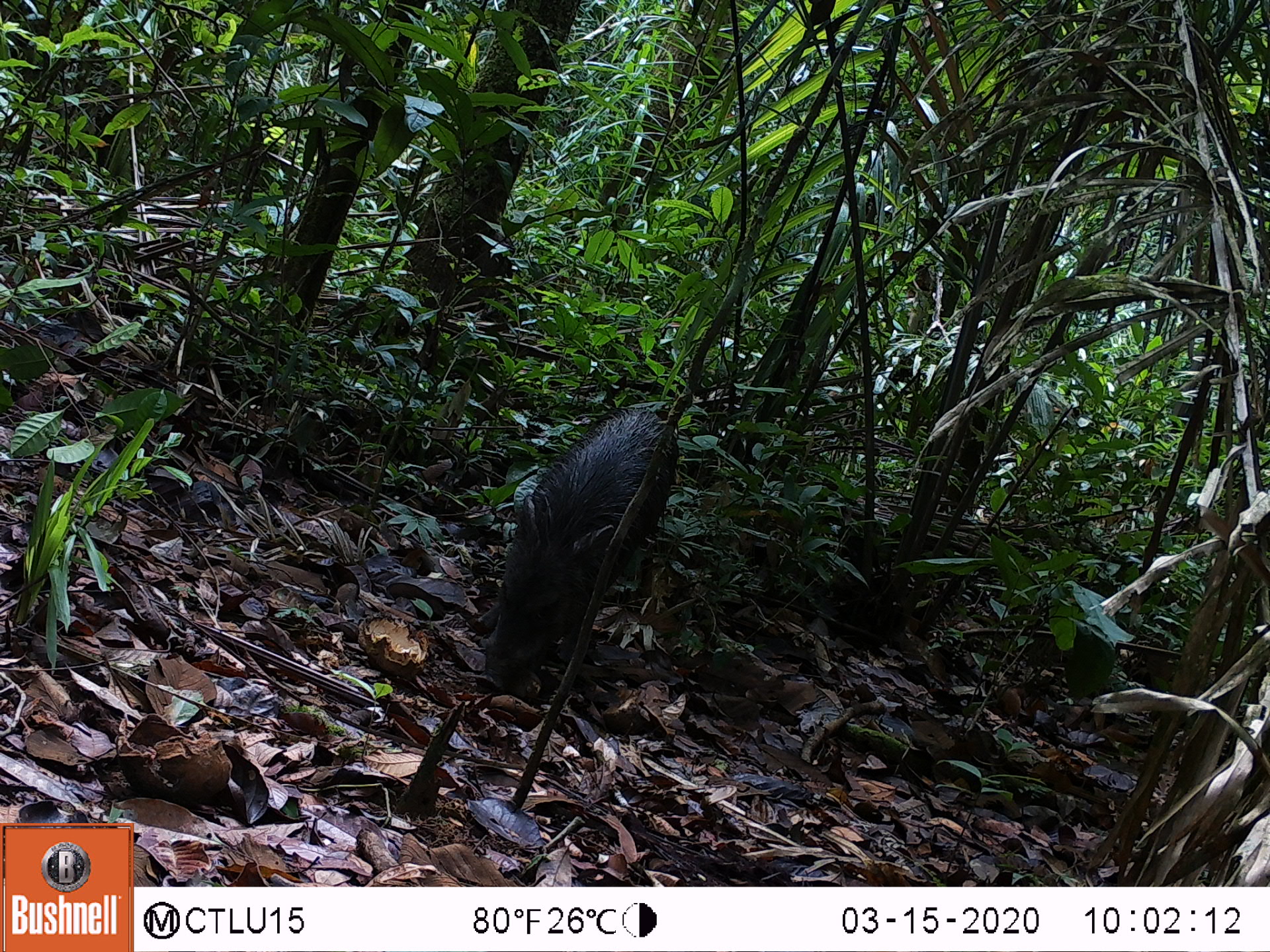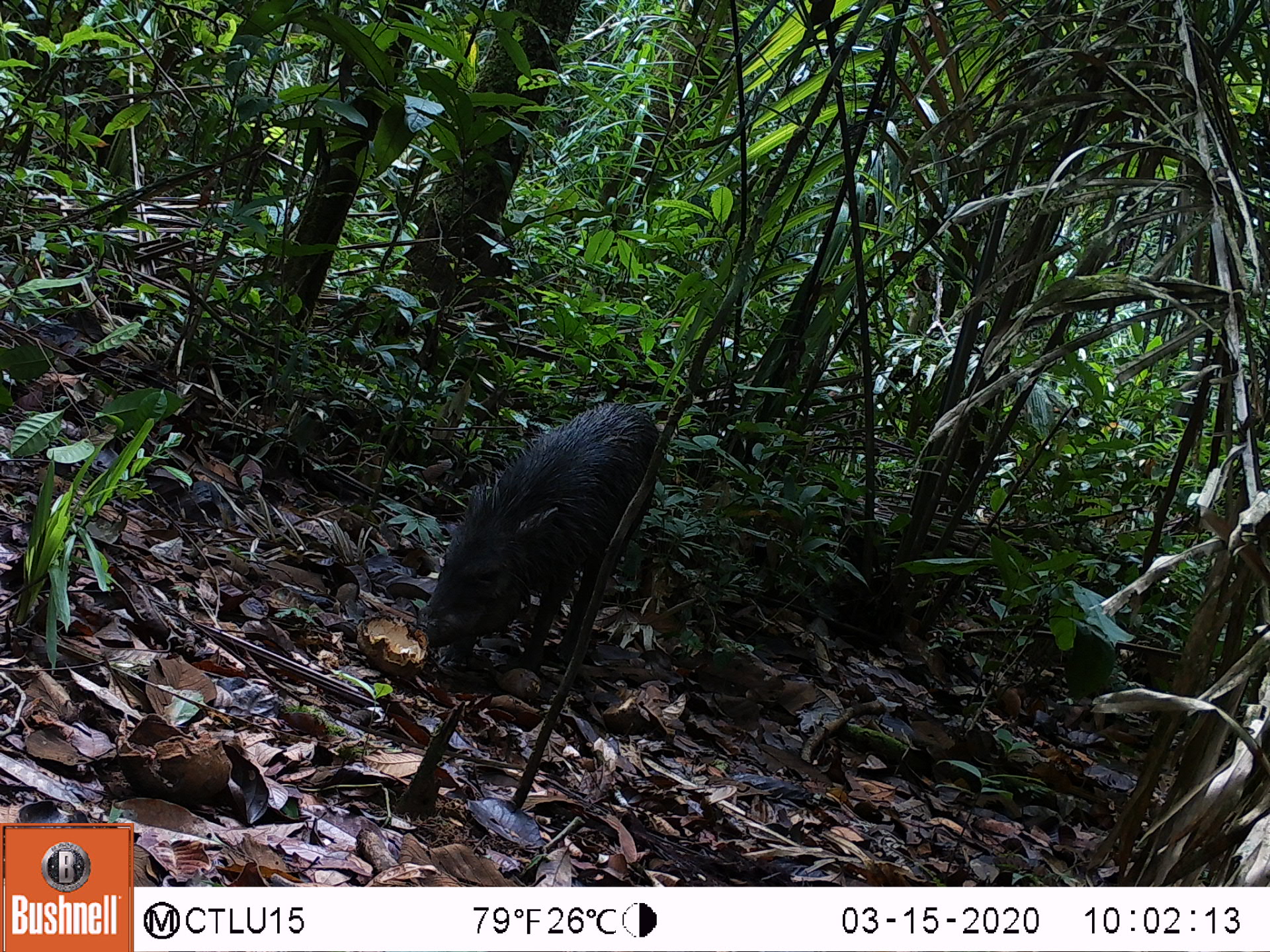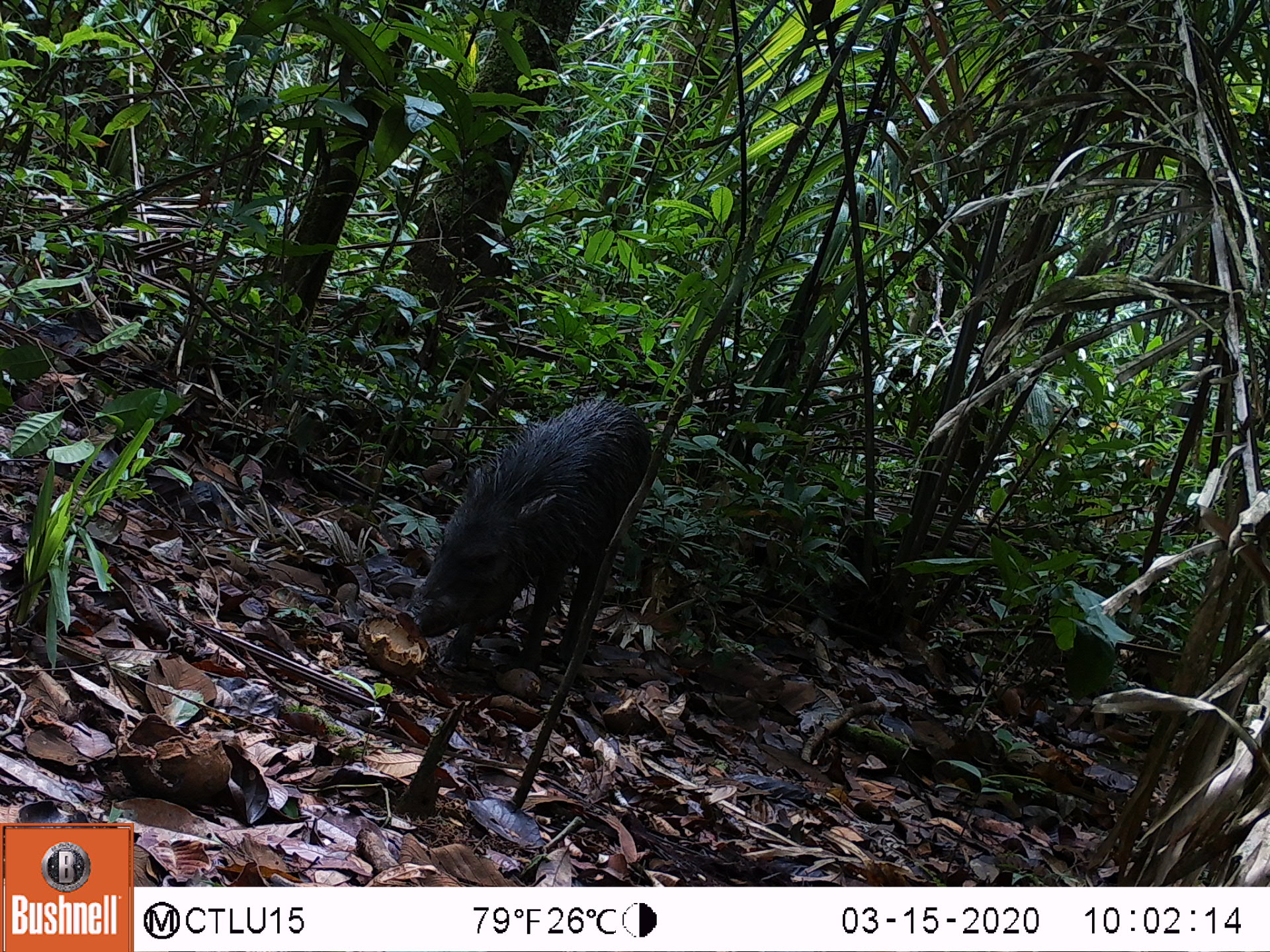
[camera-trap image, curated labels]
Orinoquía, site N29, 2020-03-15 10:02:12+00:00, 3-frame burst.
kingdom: Animalia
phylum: Chordata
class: Mammalia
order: Artiodactyla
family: Tayassuidae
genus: Pecari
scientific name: Pecari tajacu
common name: collared peccary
Collared peccary (Pecari tajacu).